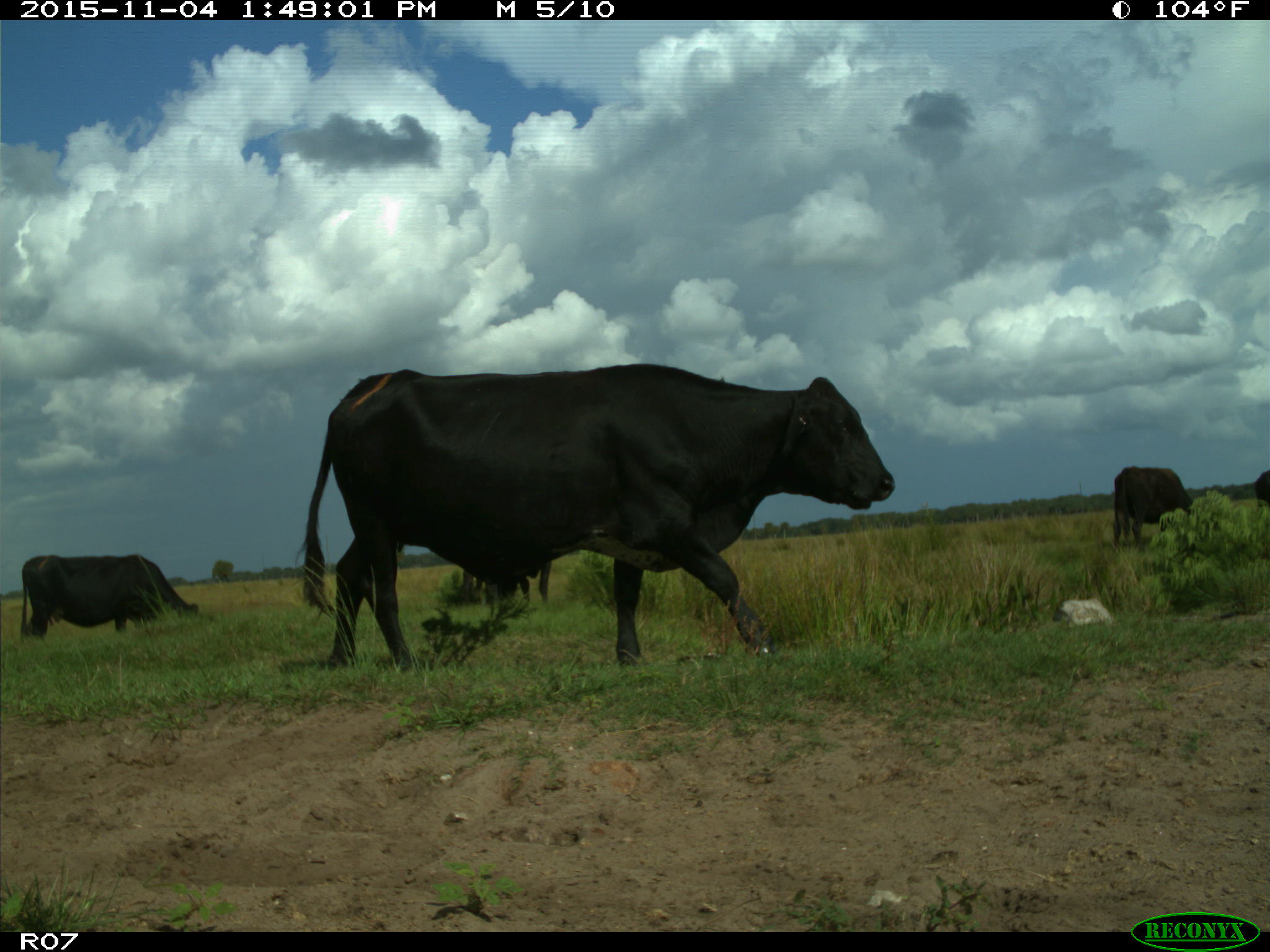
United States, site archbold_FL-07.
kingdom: Animalia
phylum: Chordata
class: Mammalia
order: Artiodactyla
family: Bovidae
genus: Bos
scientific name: Bos taurus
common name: domestic cow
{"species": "Bos taurus (domestic cow)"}